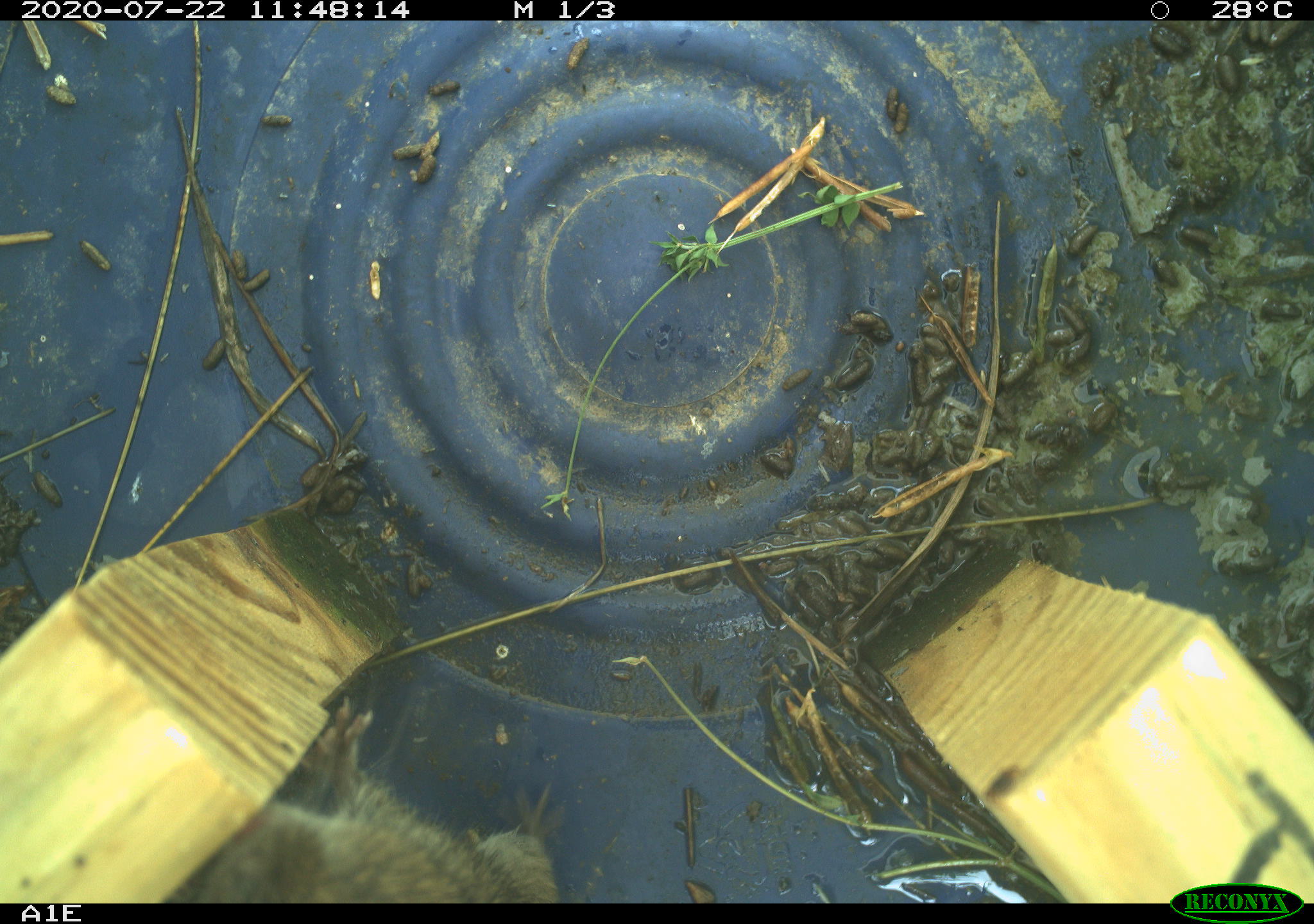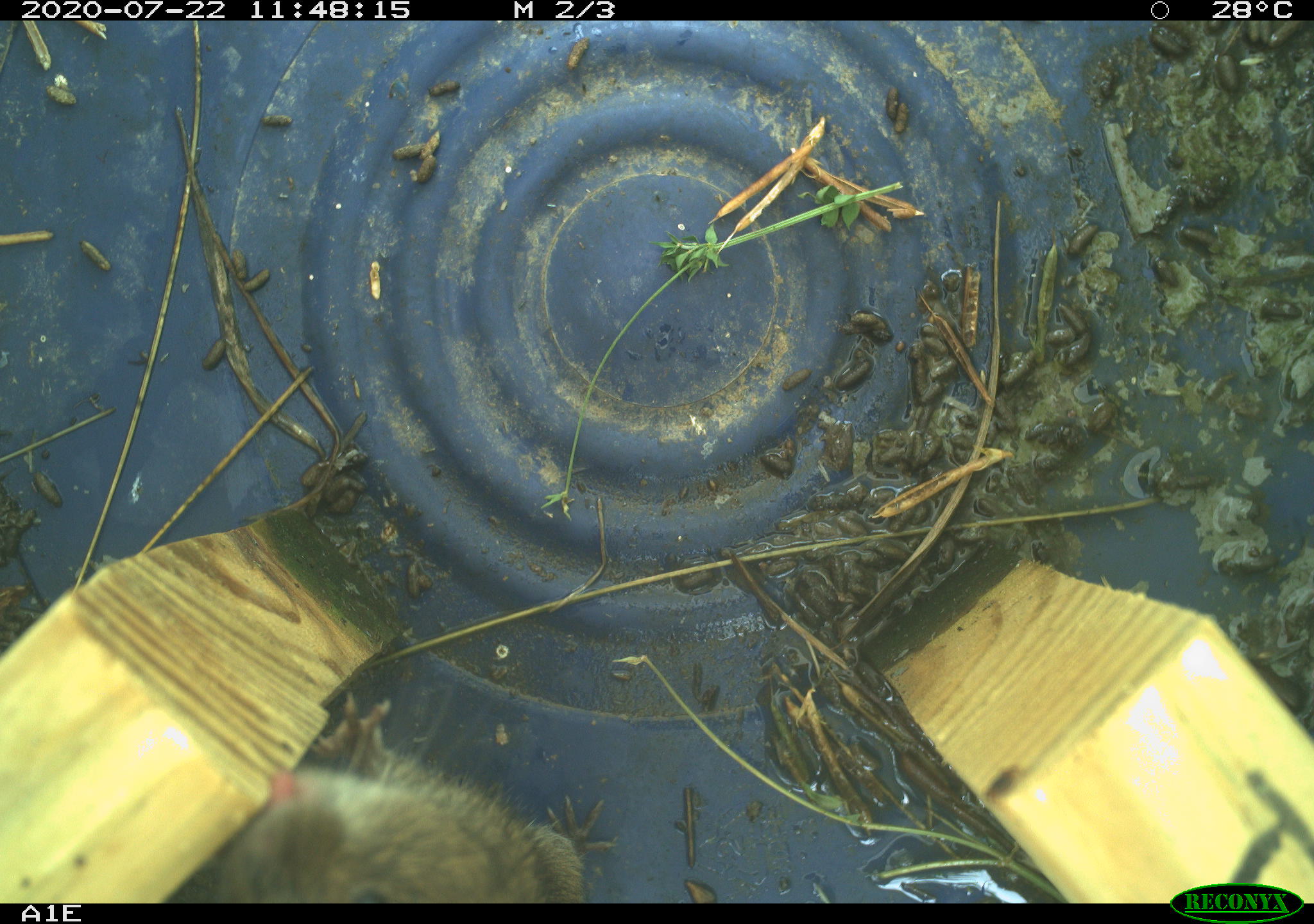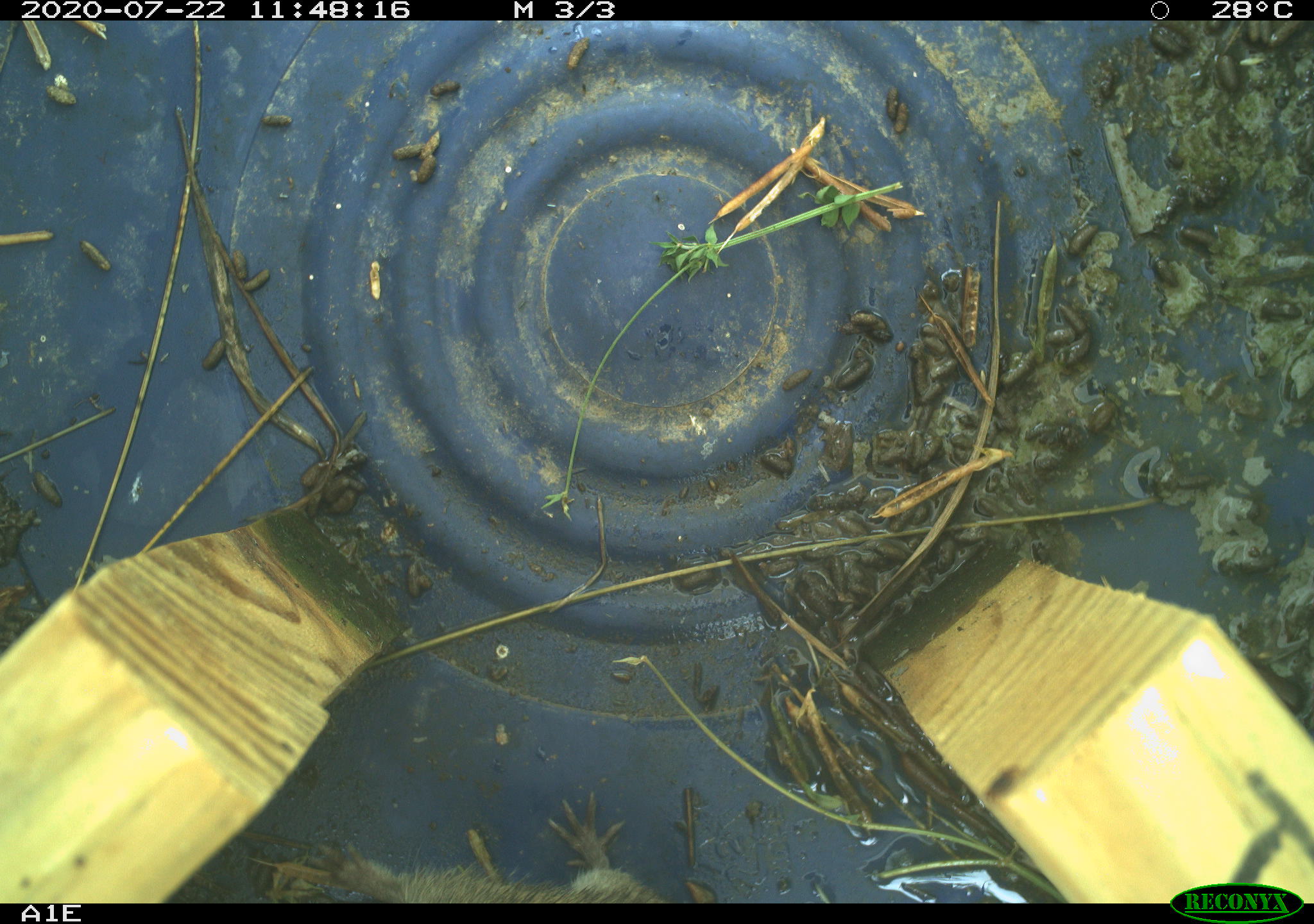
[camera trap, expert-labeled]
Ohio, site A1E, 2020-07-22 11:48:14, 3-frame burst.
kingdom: Animalia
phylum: Chordata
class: Mammalia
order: Rodentia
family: Cricetidae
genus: Microtus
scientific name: Microtus pennsylvanicus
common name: meadow vole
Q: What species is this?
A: Meadow vole (Microtus pennsylvanicus).